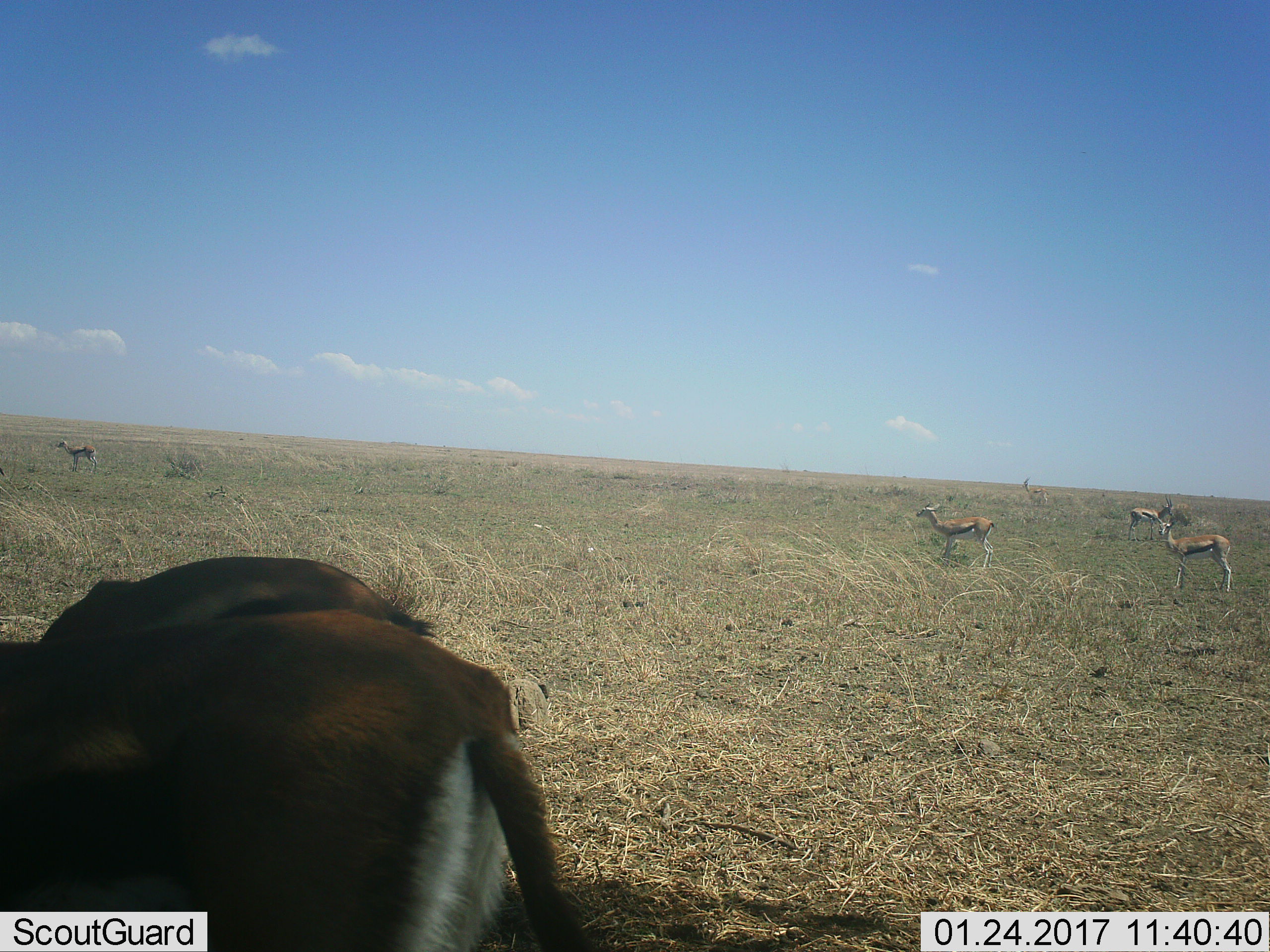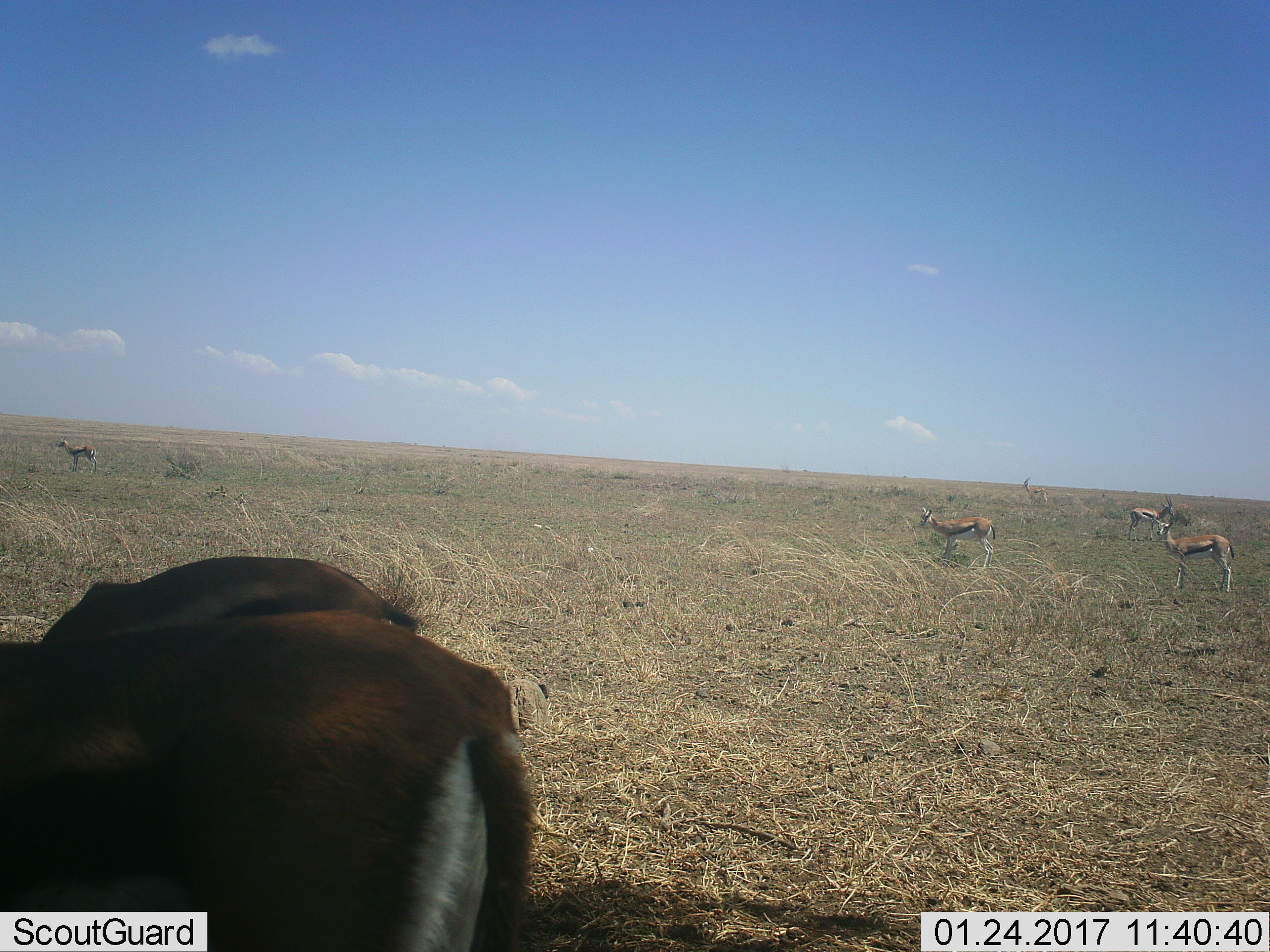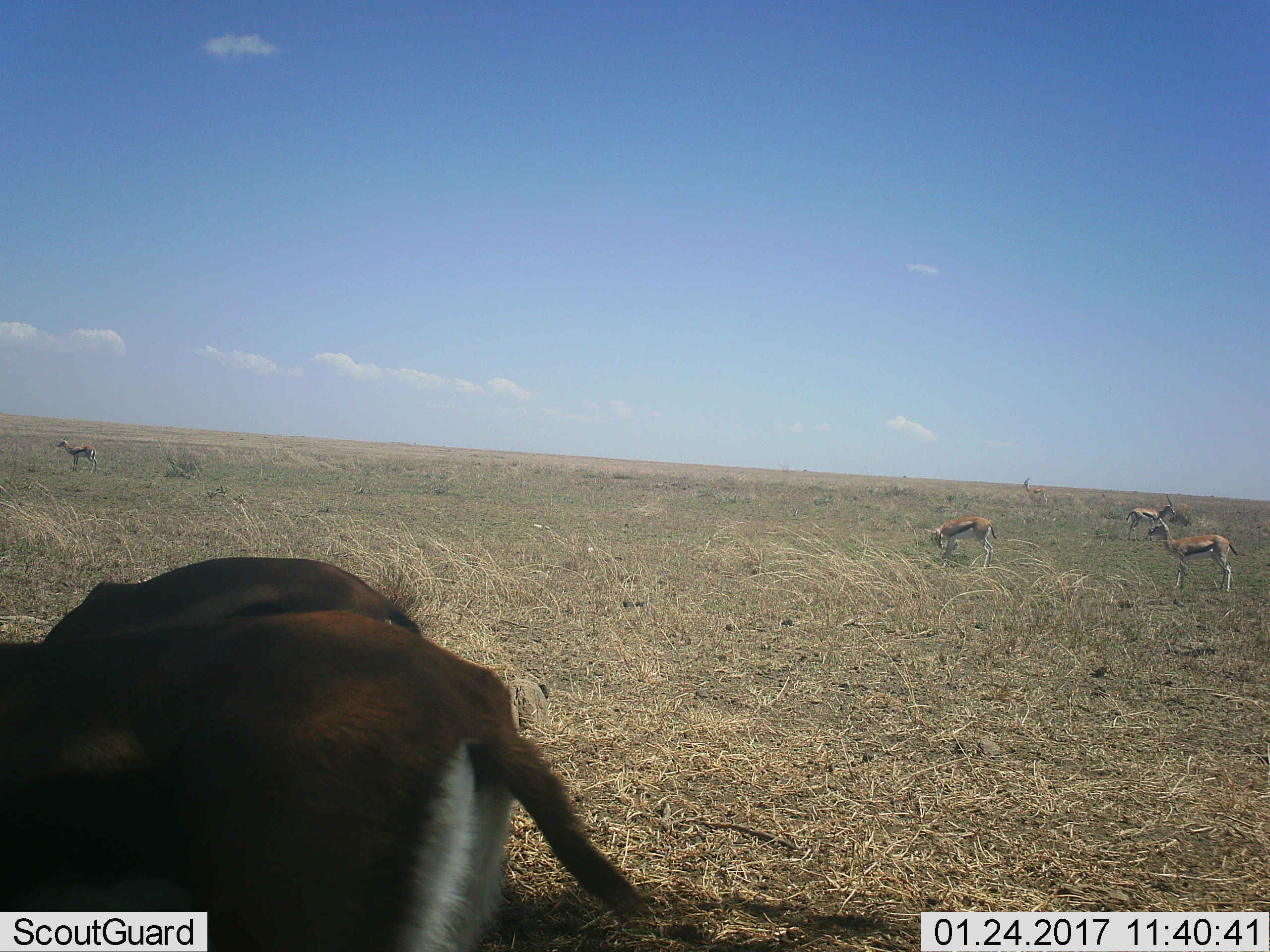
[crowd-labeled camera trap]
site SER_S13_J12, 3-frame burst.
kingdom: Animalia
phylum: Chordata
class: Mammalia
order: Artiodactyla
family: Bovidae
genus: Eudorcas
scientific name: Eudorcas thomsonii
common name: thomson's gazelle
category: gazellethomsons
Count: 6.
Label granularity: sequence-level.